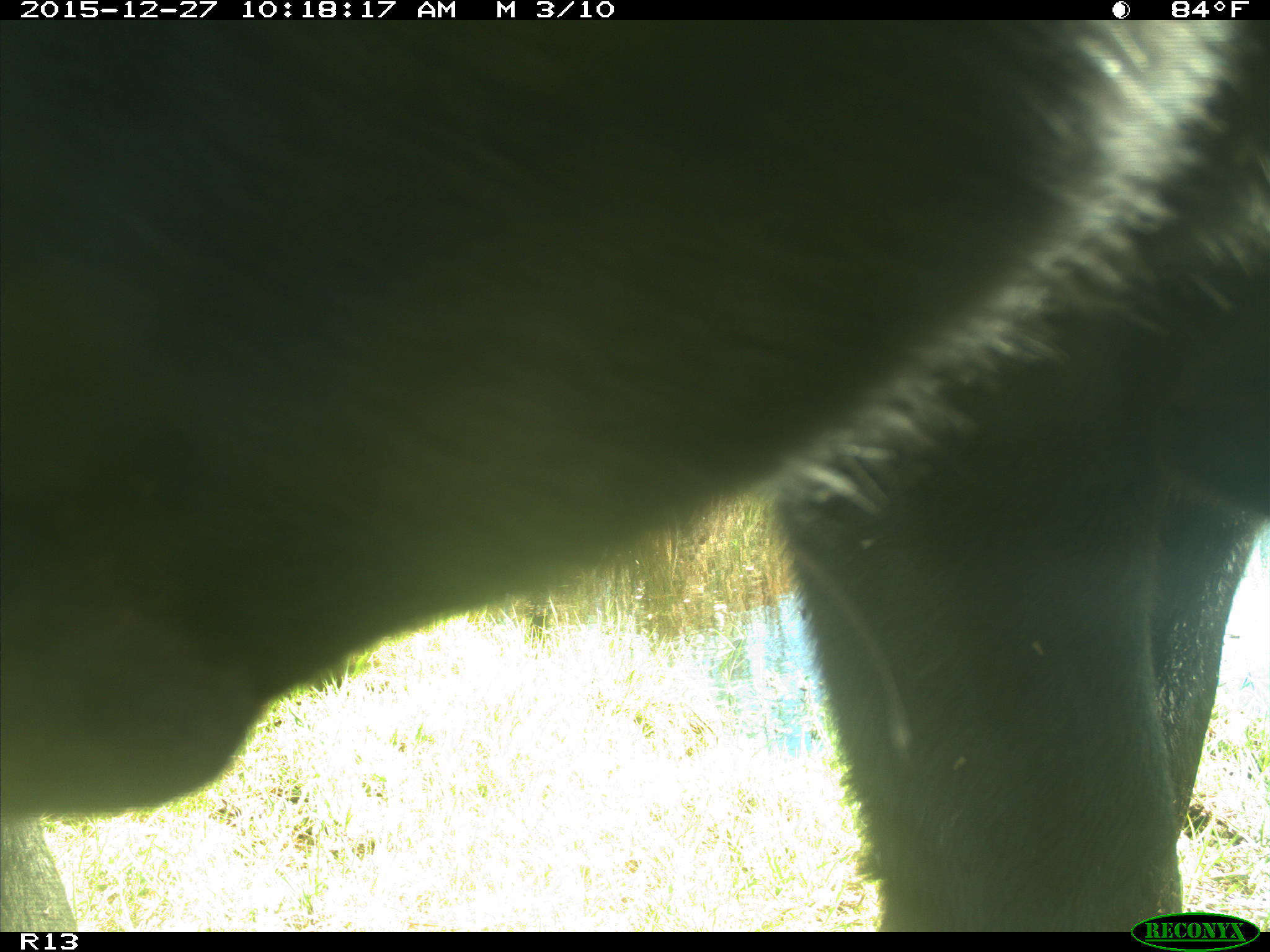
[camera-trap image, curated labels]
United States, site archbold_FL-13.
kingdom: Animalia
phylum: Chordata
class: Mammalia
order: Artiodactyla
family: Bovidae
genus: Bos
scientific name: Bos taurus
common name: domestic cow